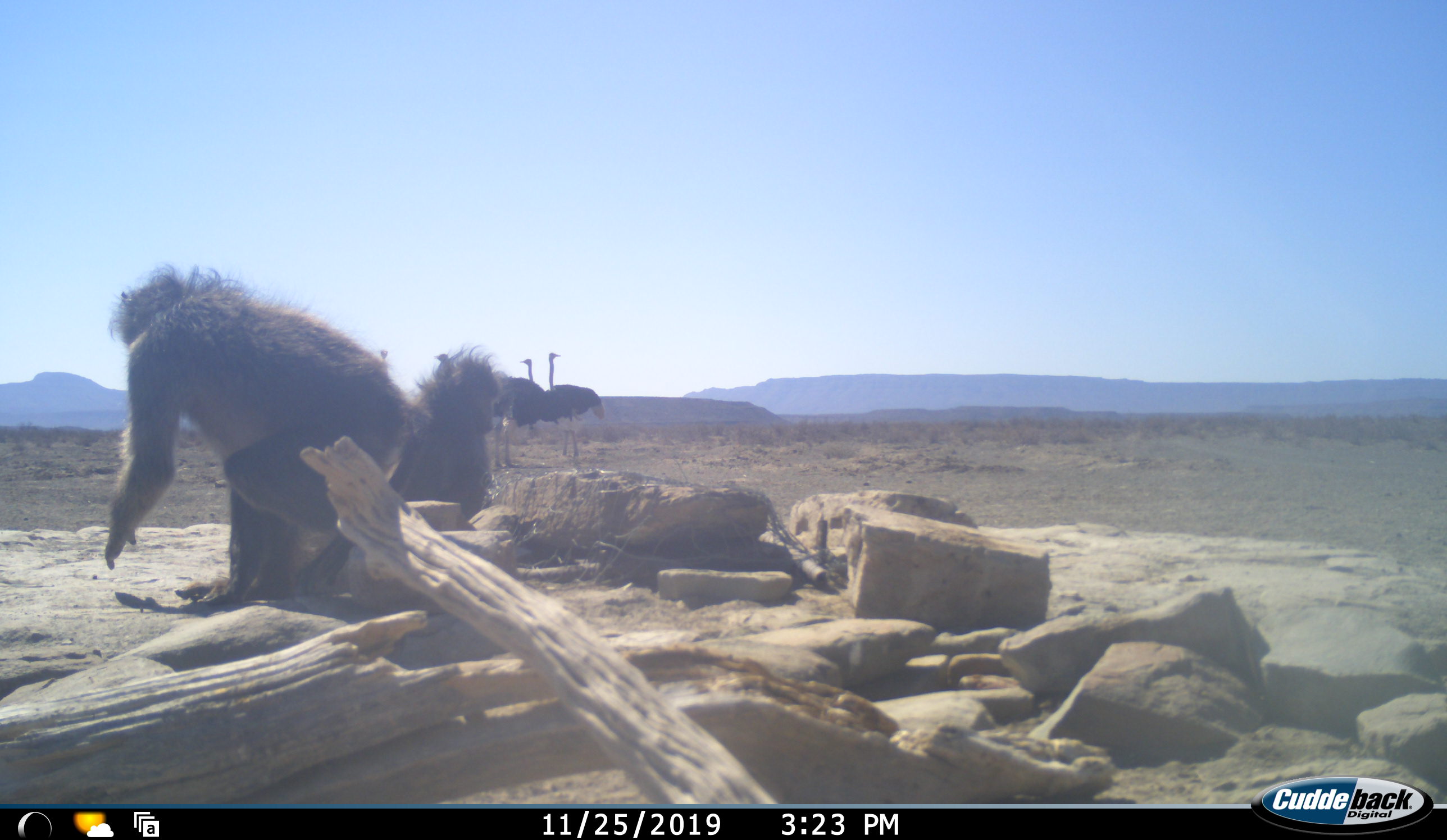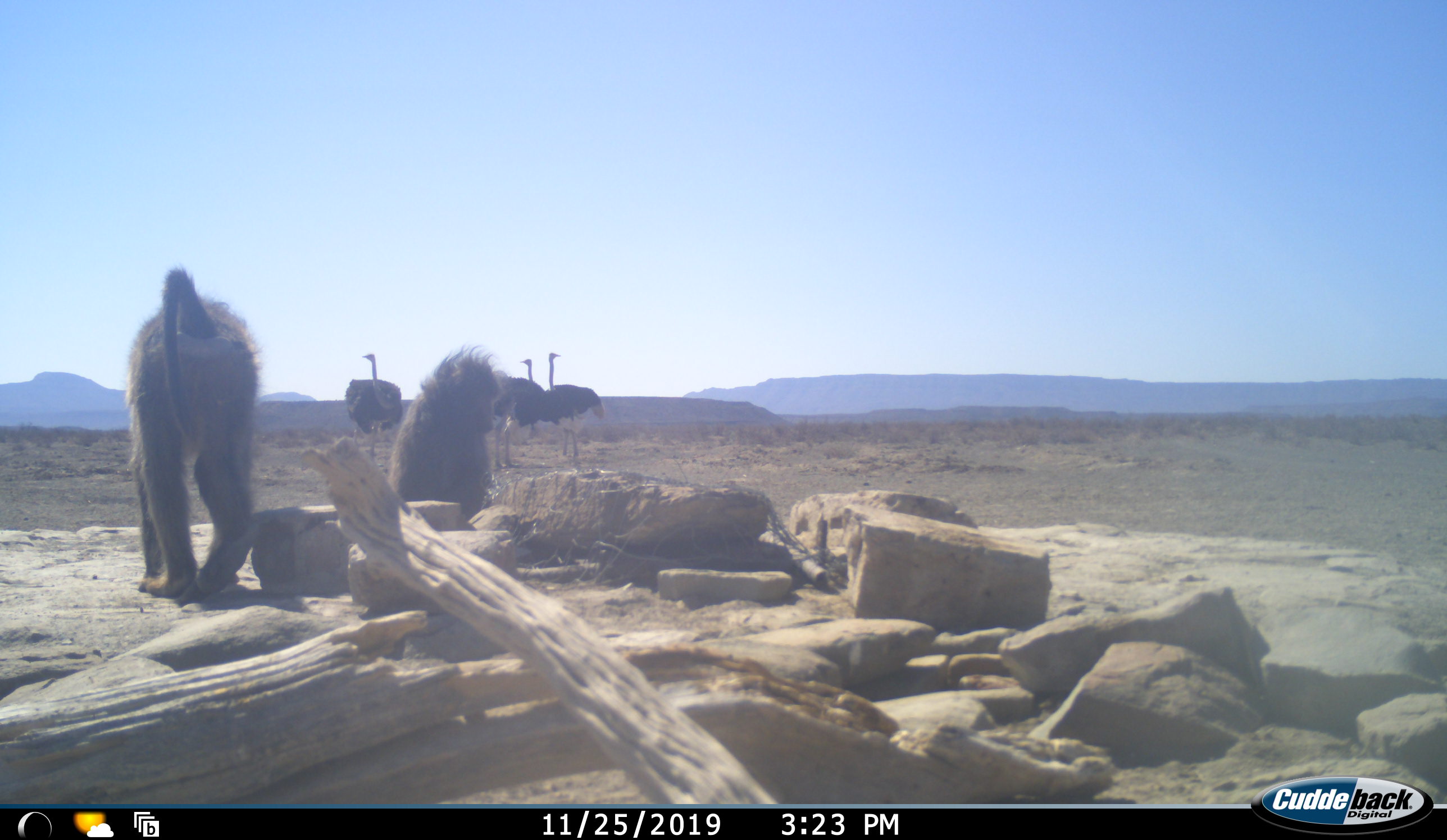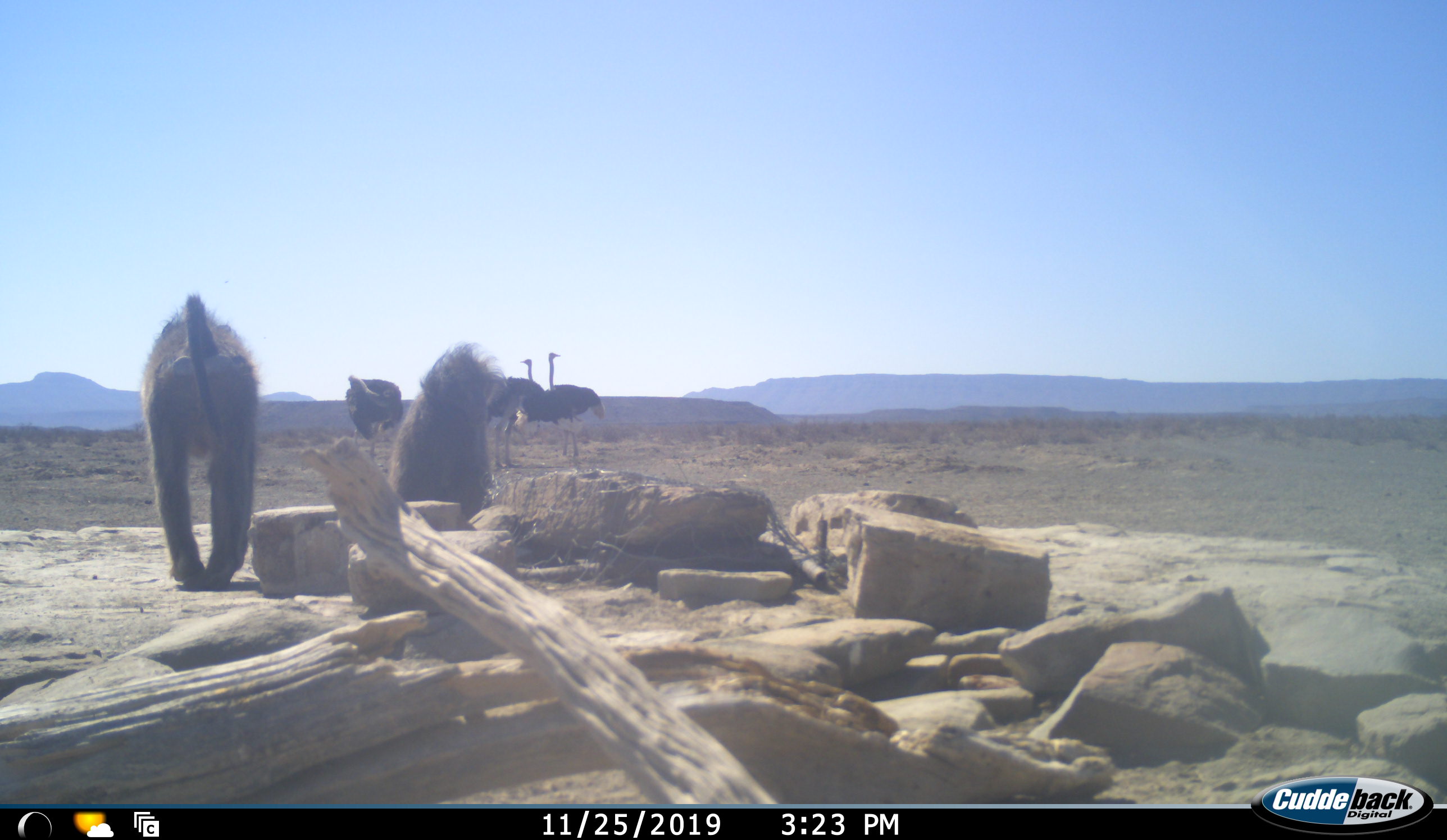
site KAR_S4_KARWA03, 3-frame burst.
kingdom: Animalia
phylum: Chordata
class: Mammalia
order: Primates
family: Cercopithecidae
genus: Papio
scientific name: Papio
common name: baboon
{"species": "baboon (Papio)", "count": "2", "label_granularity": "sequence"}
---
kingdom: Animalia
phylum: Chordata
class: Aves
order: Struthioniformes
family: Struthionidae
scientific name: Struthionidae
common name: ostrich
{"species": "ostrich (Struthionidae)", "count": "3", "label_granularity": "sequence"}